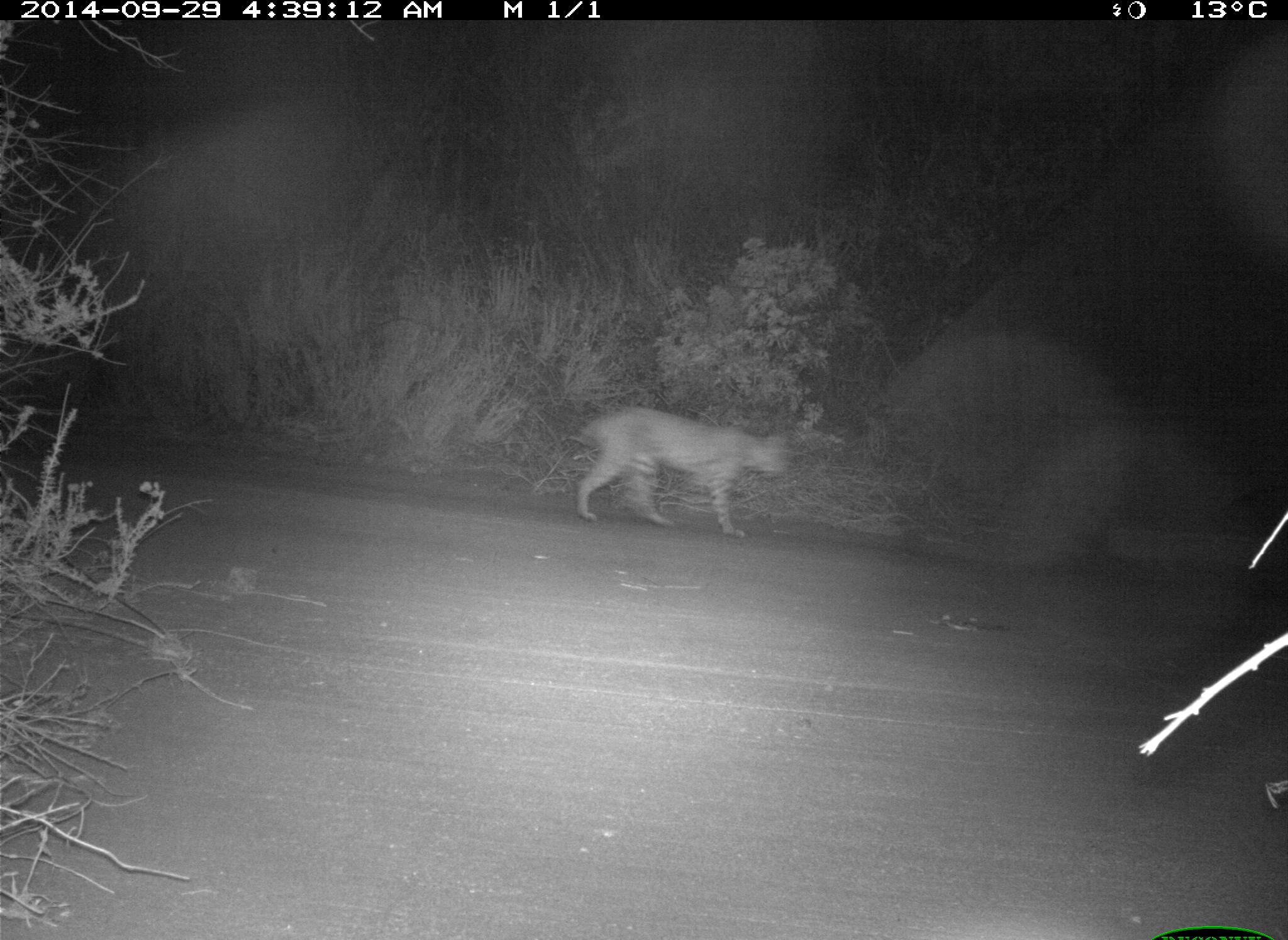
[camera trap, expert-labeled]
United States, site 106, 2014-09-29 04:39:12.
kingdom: Animalia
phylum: Chordata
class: Mammalia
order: Carnivora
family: Felidae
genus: Lynx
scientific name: Lynx rufus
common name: bobcat